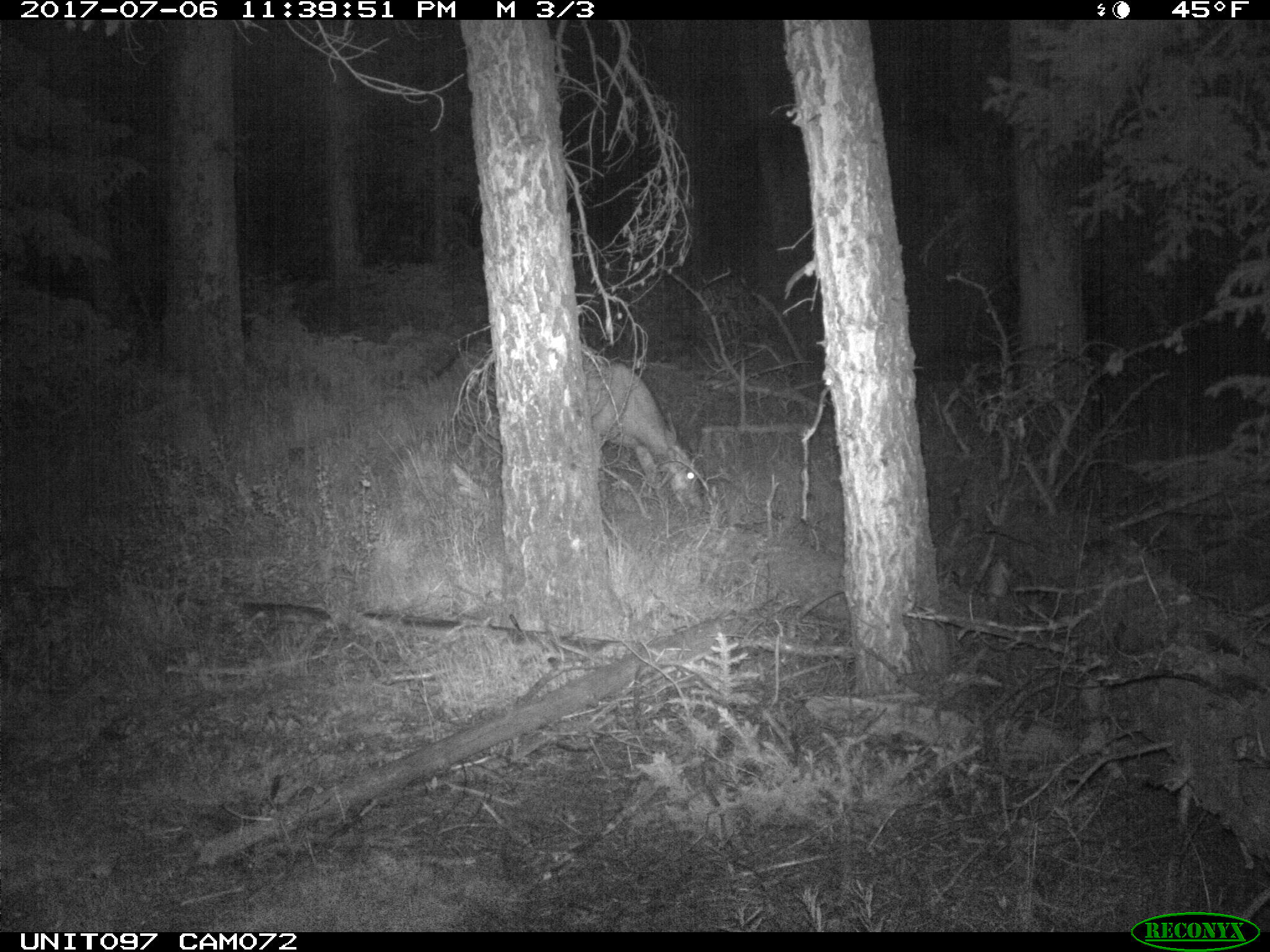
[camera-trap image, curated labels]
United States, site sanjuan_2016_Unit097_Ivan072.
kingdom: Animalia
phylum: Chordata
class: Mammalia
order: Artiodactyla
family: Cervidae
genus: Odocoileus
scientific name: Odocoileus hemionus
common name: mule deer